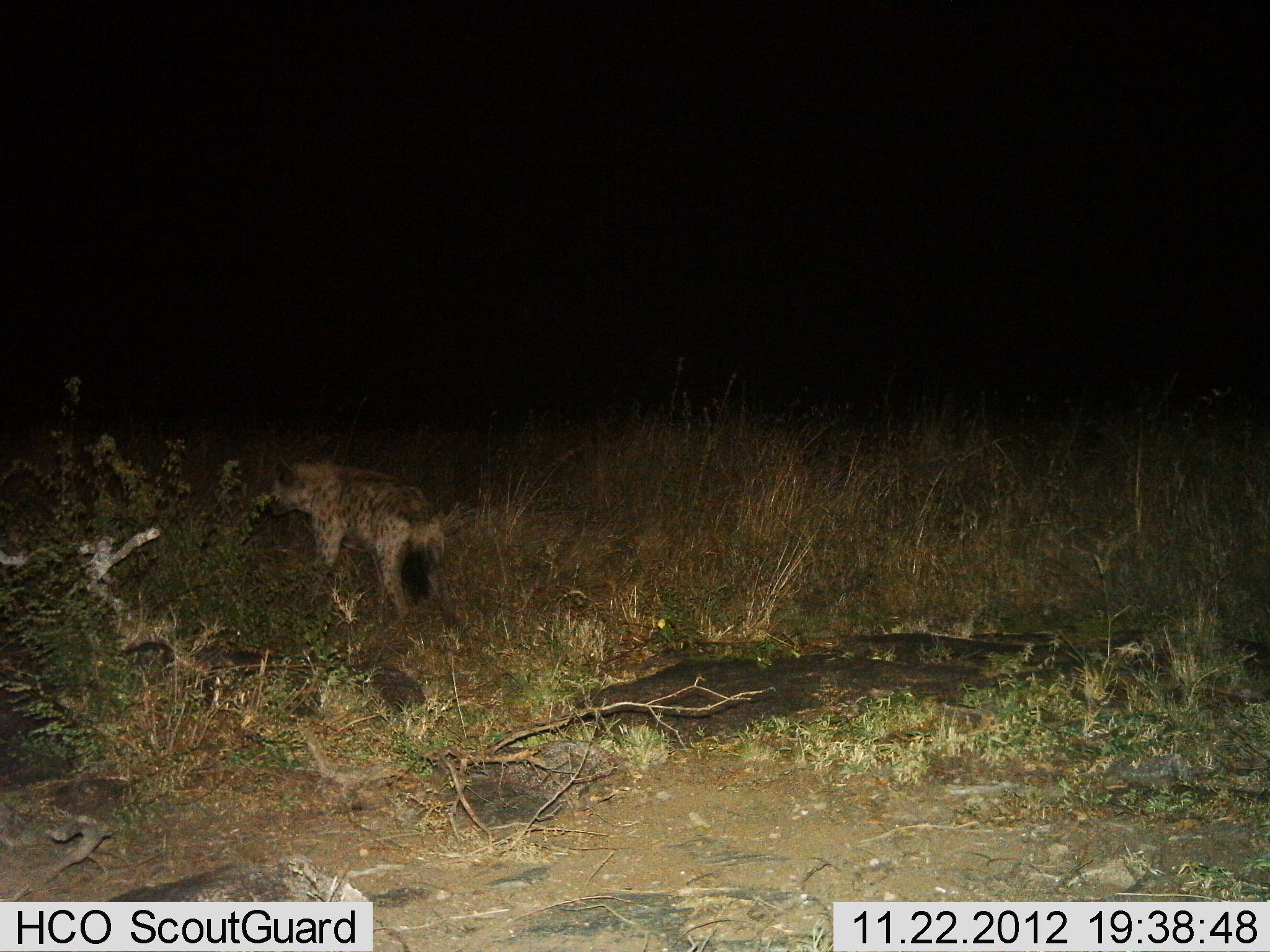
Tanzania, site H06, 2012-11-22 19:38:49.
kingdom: Animalia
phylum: Chordata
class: Mammalia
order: Carnivora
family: Hyaenidae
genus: Crocuta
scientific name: Crocuta crocuta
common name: spotted hyena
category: hyenaspotted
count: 1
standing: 50%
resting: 0%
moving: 50%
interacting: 0%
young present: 0%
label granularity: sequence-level